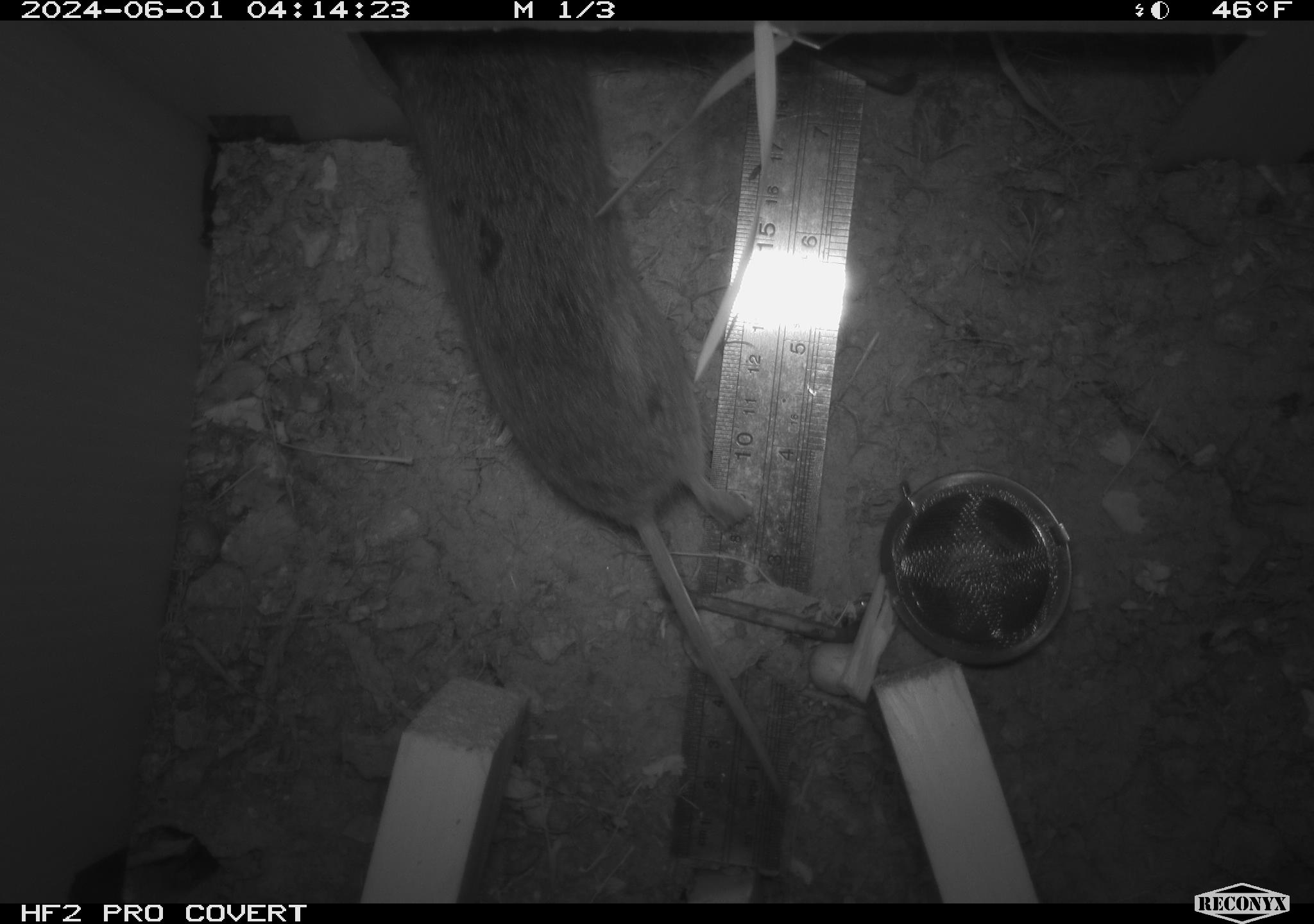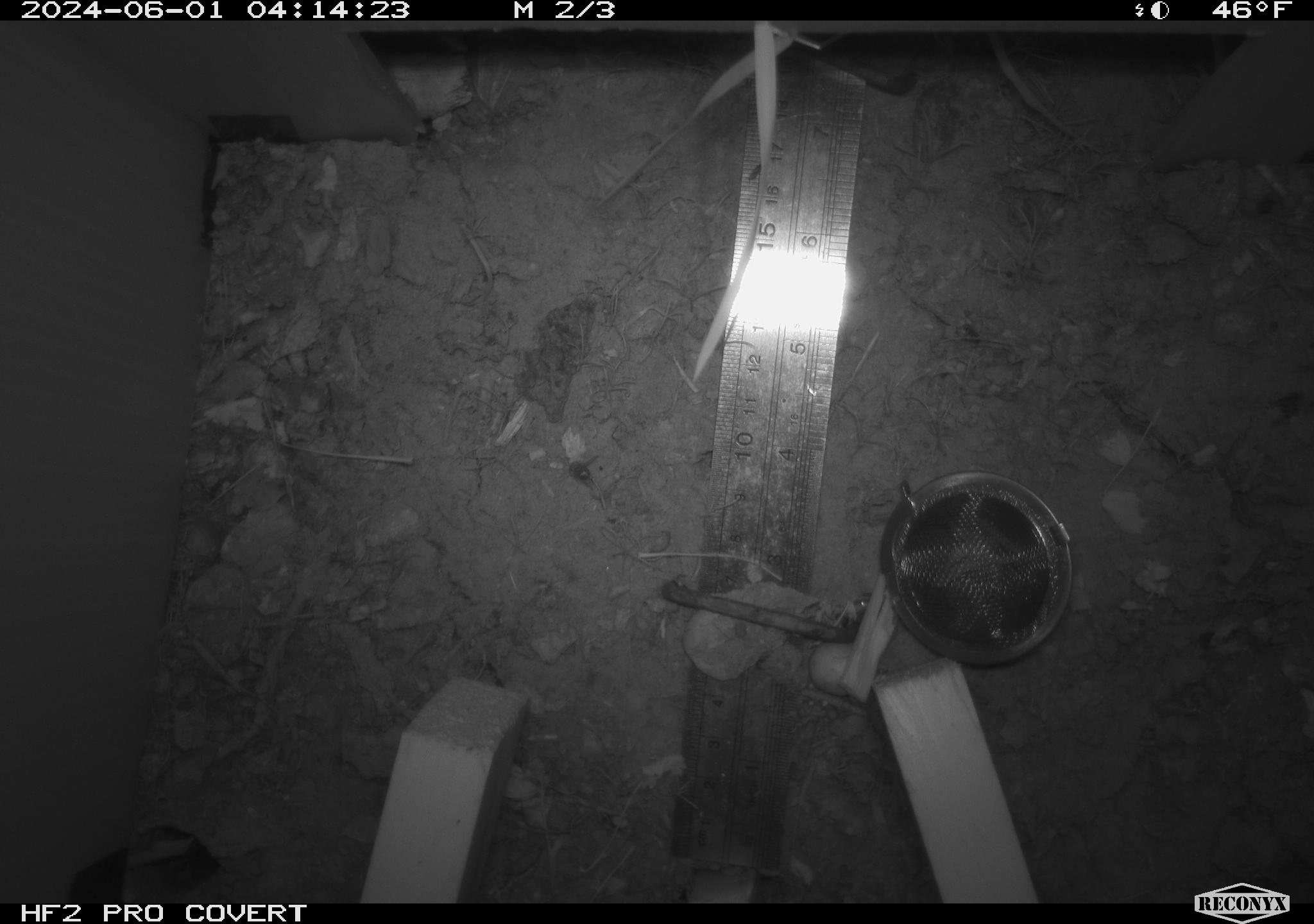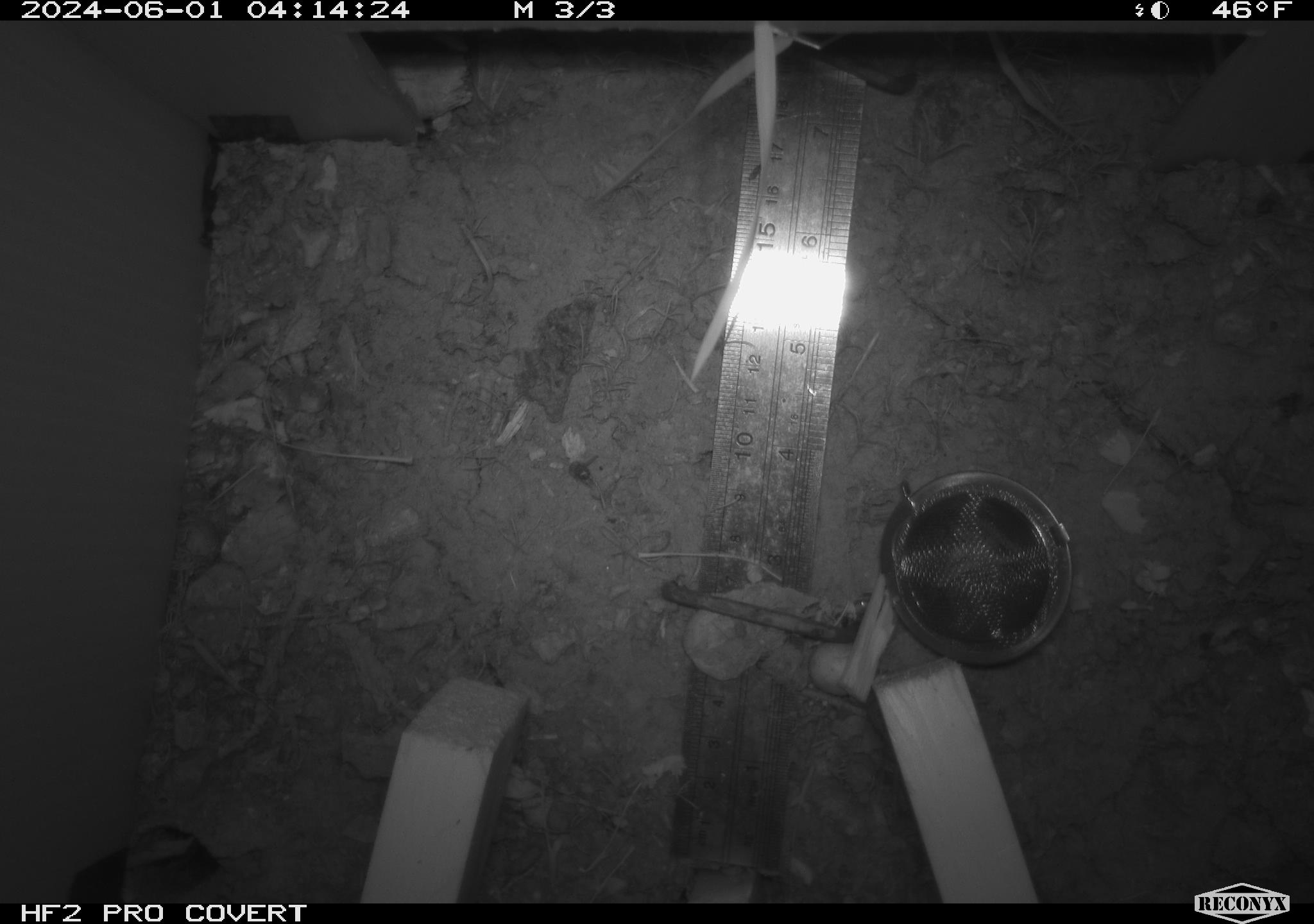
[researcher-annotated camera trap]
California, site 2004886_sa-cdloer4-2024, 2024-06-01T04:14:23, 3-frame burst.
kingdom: Animalia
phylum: Chordata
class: Mammalia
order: Rodentia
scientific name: Rodentia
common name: rodent